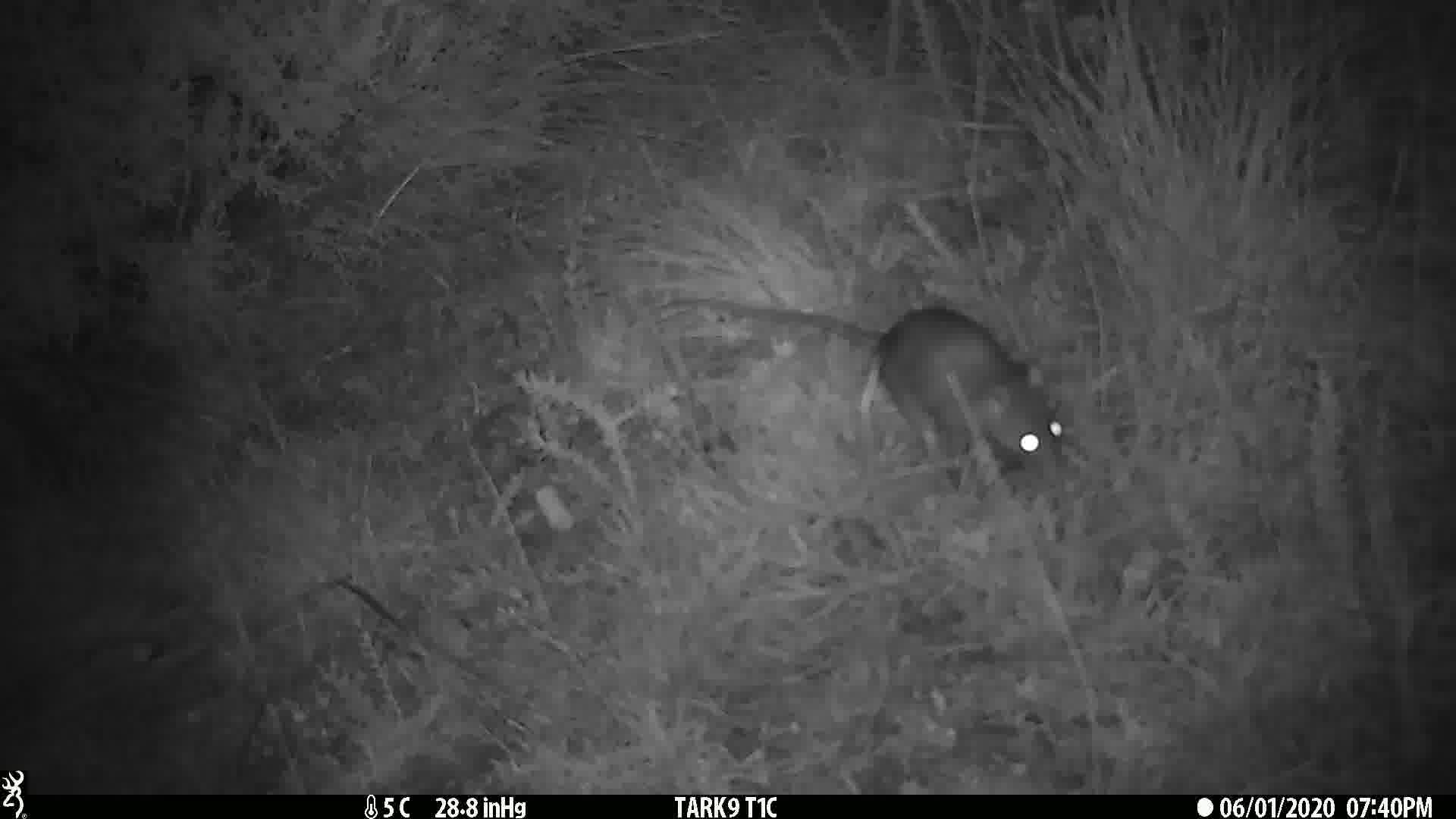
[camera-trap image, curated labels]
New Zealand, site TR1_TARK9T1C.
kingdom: Animalia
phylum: Chordata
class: Mammalia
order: Rodentia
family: Muridae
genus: Rattus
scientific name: Rattus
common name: rat